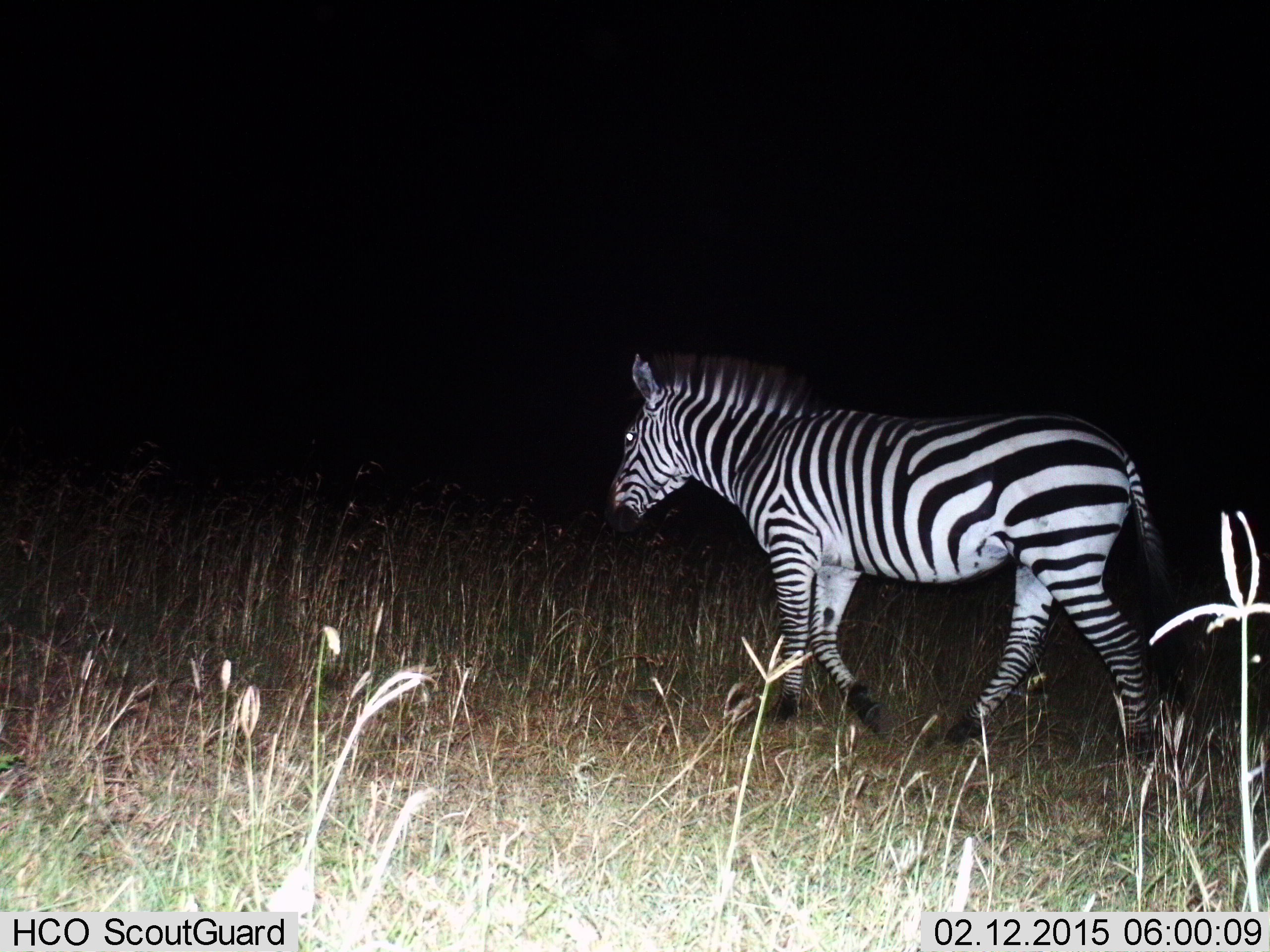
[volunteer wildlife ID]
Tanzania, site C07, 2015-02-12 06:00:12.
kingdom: Animalia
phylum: Chordata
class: Mammalia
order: Perissodactyla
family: Equidae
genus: Equus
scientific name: Equus quagga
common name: plains zebra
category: zebra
Zebra (plains zebra) (Equus quagga), count 1. Behavior (volunteer vote fractions): standing 10%, resting 0%, moving 90%, interacting 0%. Young present (vote fraction): 0%. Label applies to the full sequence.